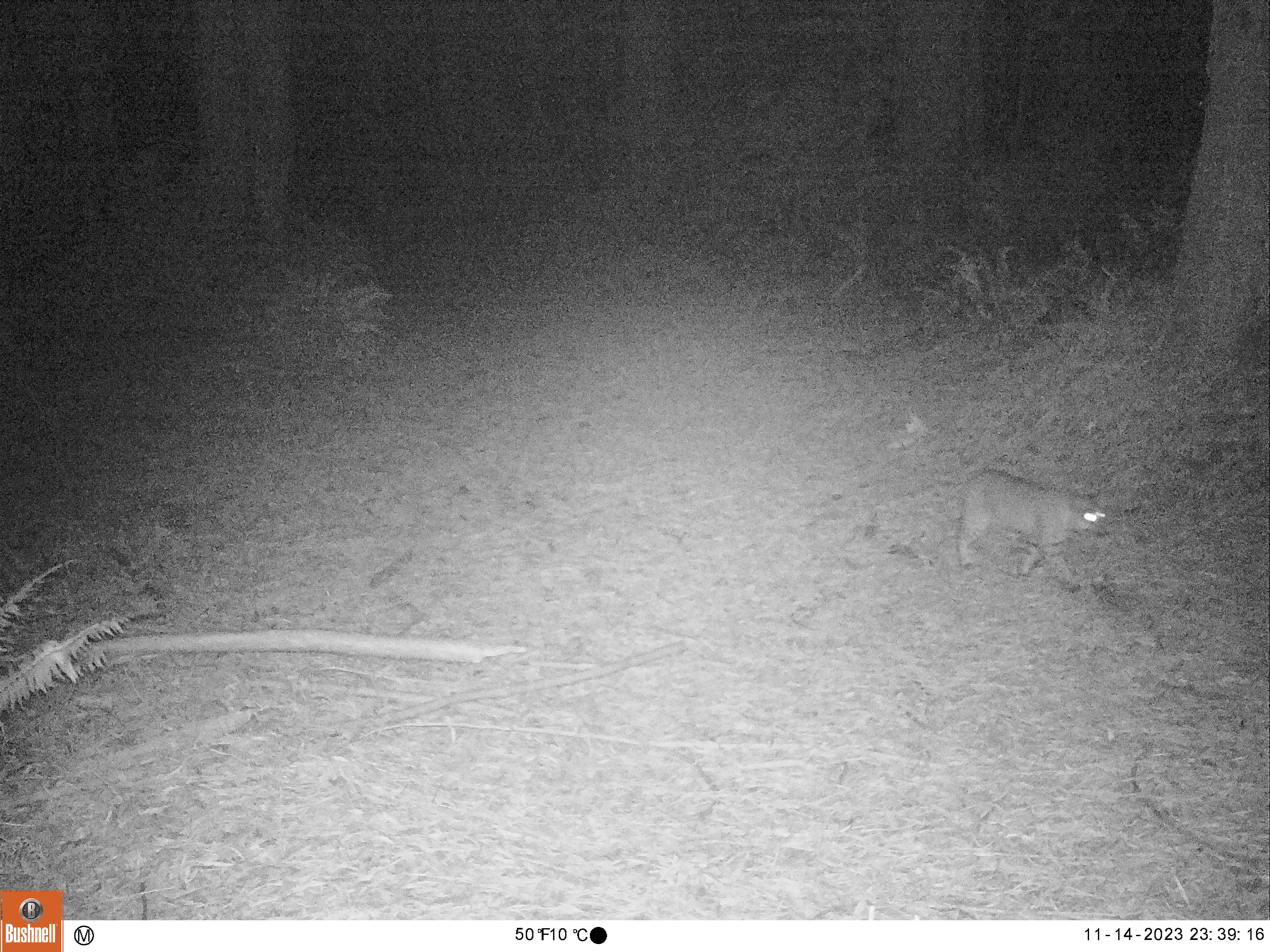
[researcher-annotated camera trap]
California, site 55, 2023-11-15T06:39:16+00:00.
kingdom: Animalia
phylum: Chordata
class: Mammalia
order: Carnivora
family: Felidae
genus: Lynx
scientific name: Lynx rufus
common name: bobcat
Bobcat (Lynx rufus).